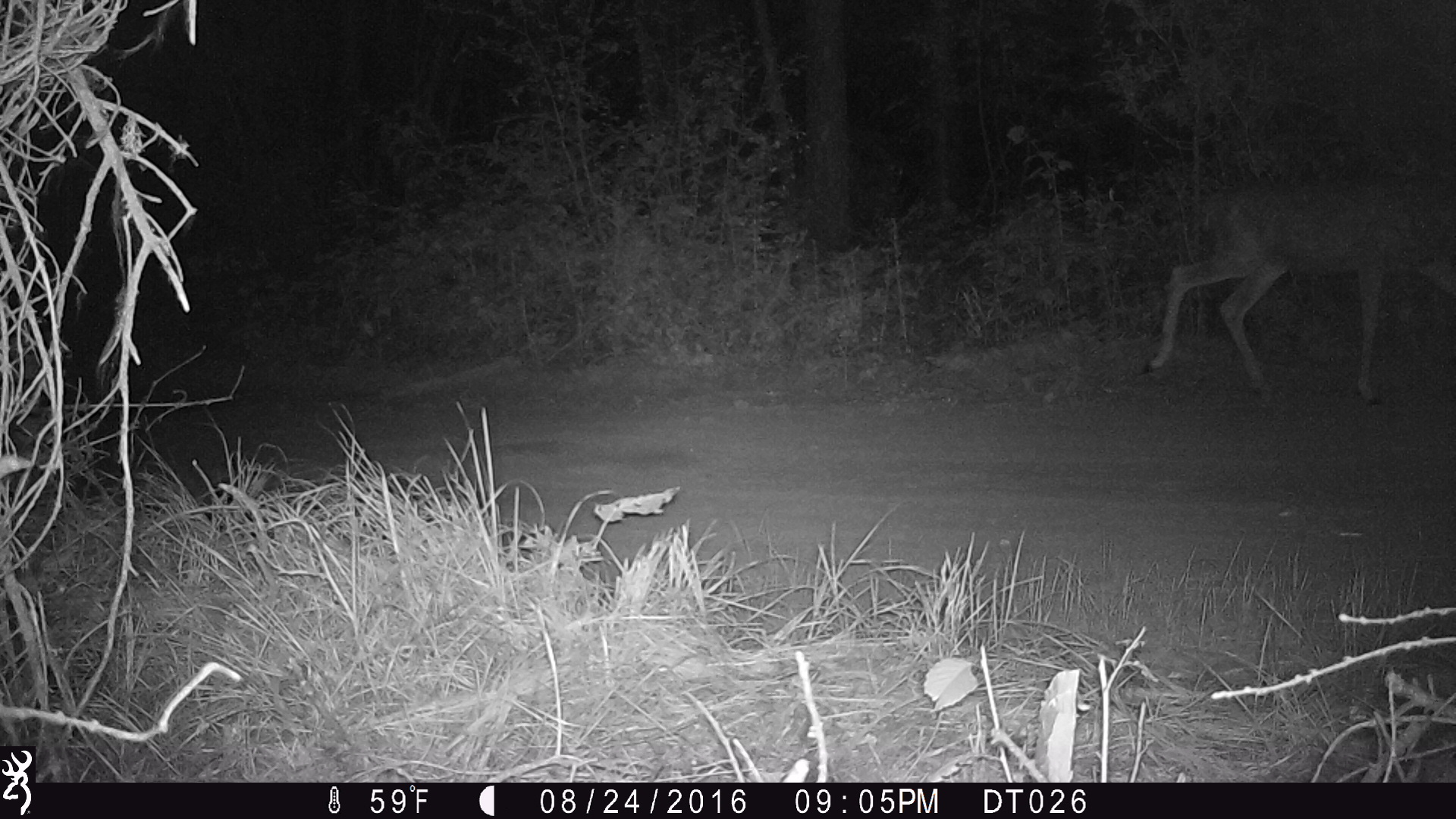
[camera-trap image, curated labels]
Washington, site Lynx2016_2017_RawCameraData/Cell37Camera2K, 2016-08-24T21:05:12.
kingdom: Animalia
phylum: Chordata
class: Mammalia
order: Artiodactyla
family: Cervidae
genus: Odocoileus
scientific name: Odocoileus hemionus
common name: mule deer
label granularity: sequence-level